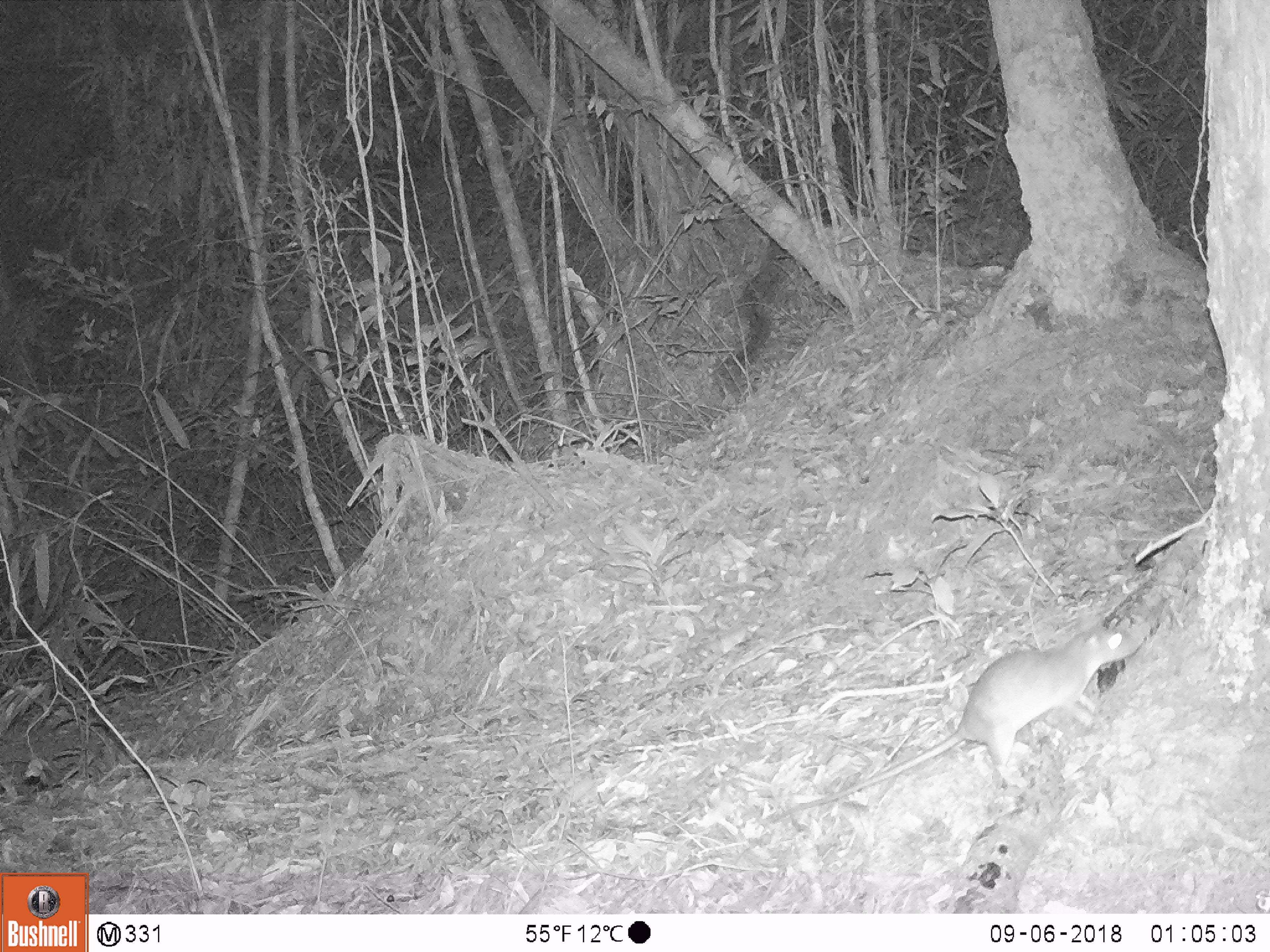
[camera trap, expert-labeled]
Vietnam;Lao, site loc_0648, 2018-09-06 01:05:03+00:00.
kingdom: Animalia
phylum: Chordata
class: Mammalia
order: Rodentia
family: Muridae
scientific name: Muridae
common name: old-world mice and rats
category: unidentified murid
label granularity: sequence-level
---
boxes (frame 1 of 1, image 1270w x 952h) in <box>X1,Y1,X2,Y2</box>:
unidentified murid: <box>768,620,1150,821</box>